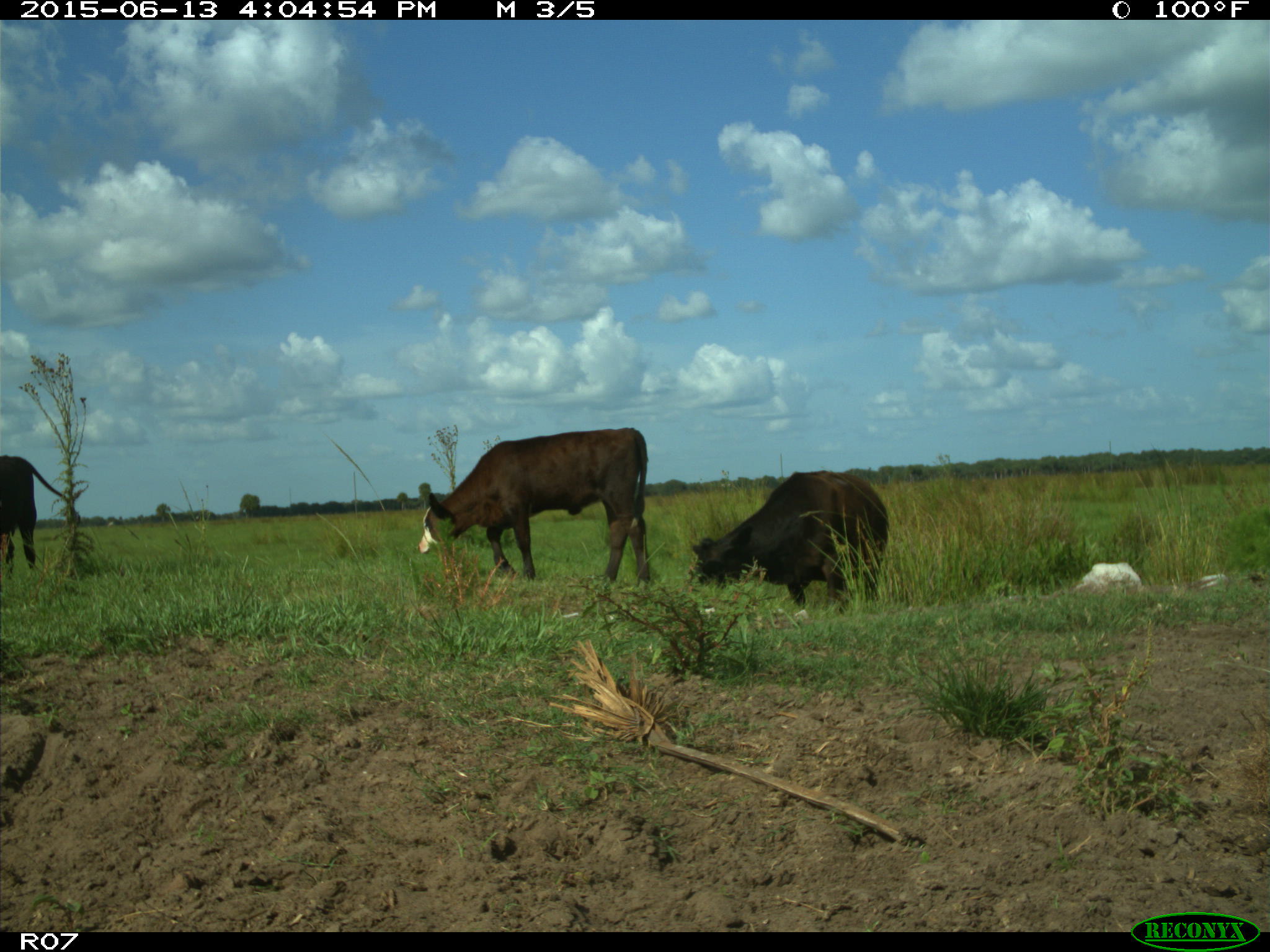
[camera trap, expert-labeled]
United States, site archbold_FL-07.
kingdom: Animalia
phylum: Chordata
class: Mammalia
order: Artiodactyla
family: Bovidae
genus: Bos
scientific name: Bos taurus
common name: domestic cow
Bos taurus (domestic cow).